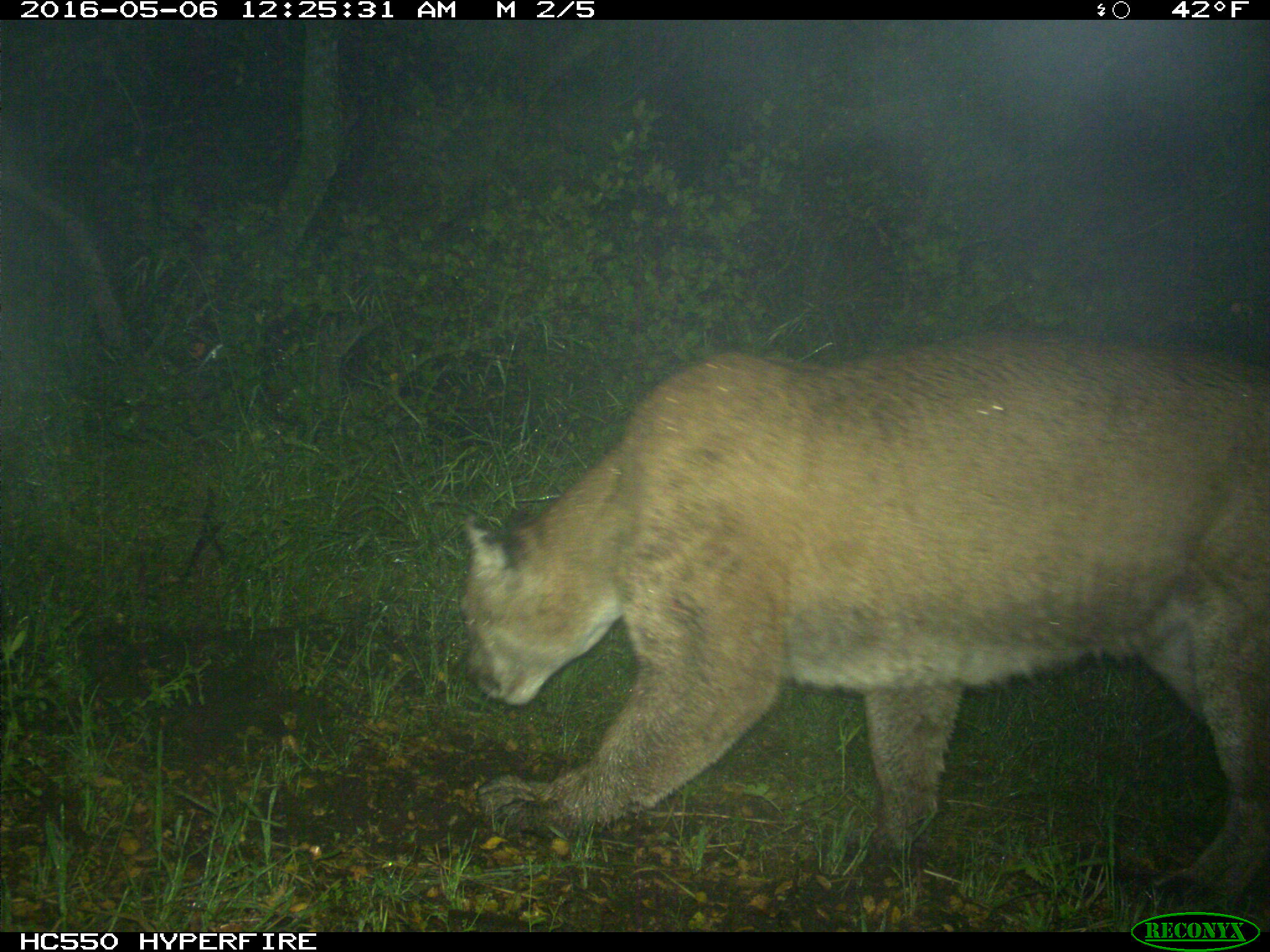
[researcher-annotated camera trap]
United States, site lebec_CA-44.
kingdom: Animalia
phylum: Chordata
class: Mammalia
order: Carnivora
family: Felidae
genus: Puma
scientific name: Puma concolor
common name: mountain lion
Puma concolor (mountain lion).